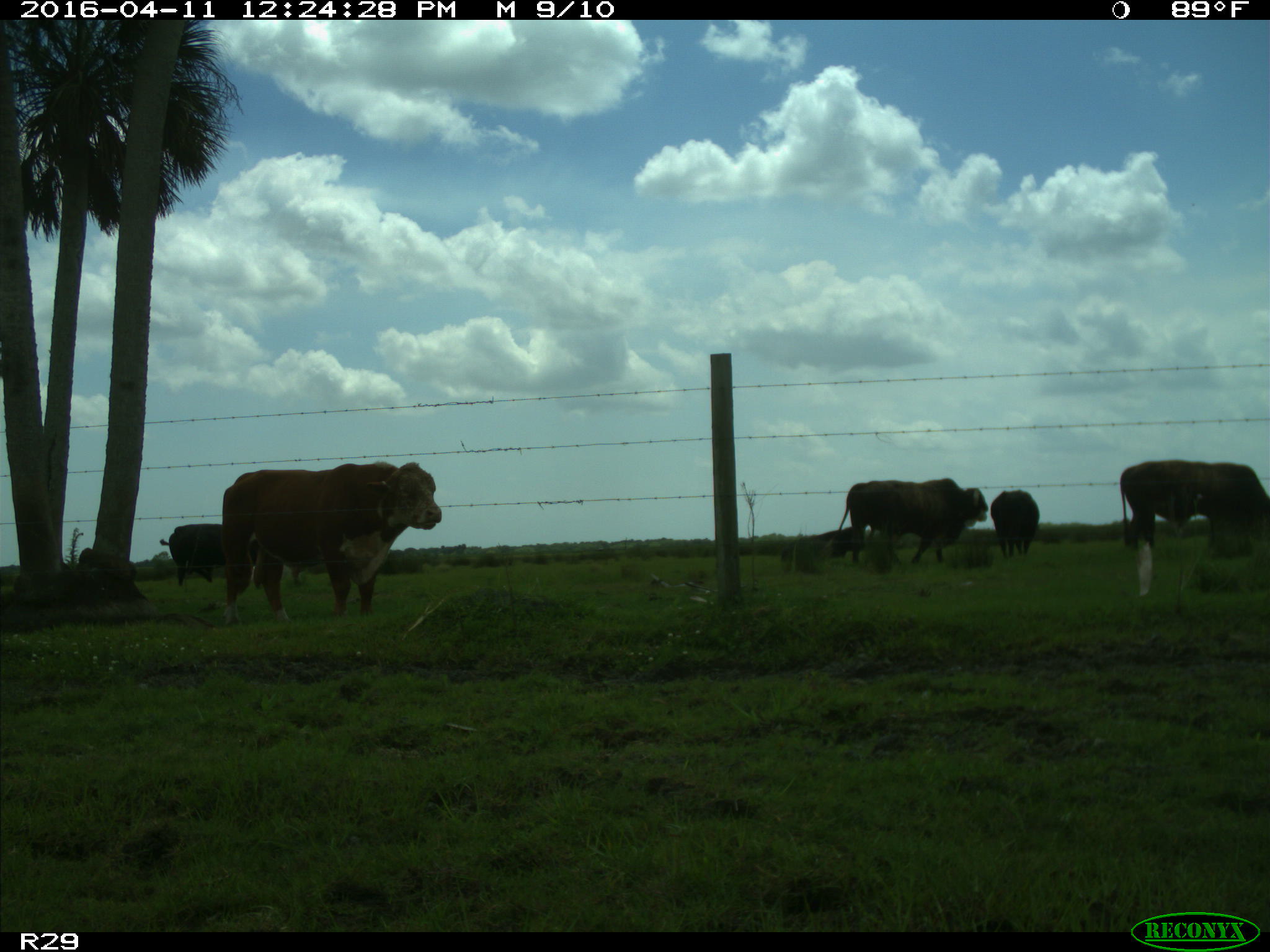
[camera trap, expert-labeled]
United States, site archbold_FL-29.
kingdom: Animalia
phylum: Chordata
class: Mammalia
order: Artiodactyla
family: Bovidae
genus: Bos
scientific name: Bos taurus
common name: domestic cow